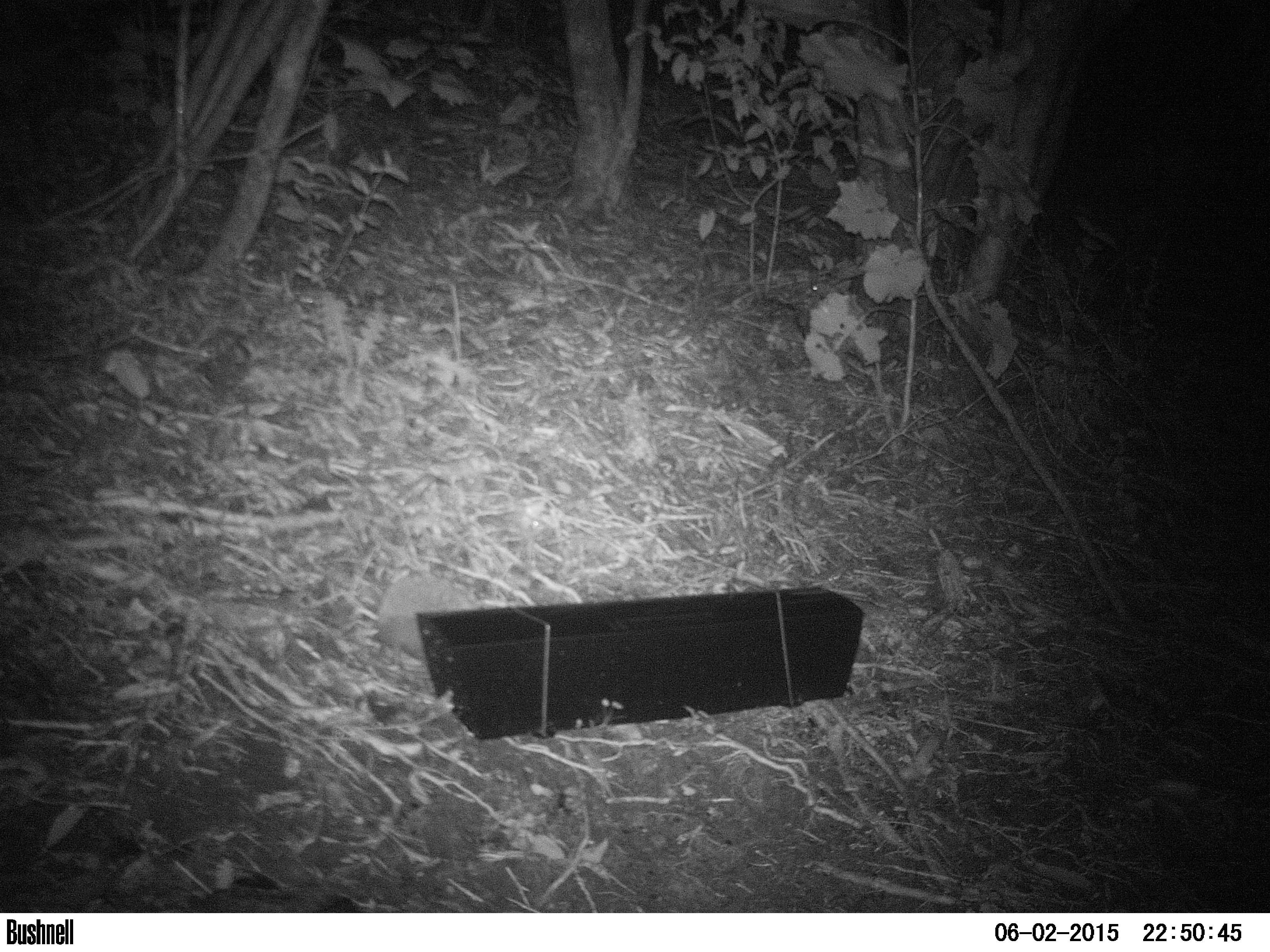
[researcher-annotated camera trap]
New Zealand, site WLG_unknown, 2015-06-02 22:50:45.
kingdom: Animalia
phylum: Chordata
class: Mammalia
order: Eulipotyphla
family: Erinaceidae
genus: Erinaceus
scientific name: Erinaceus europaeus europaeus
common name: european hedgehog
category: hedgehog